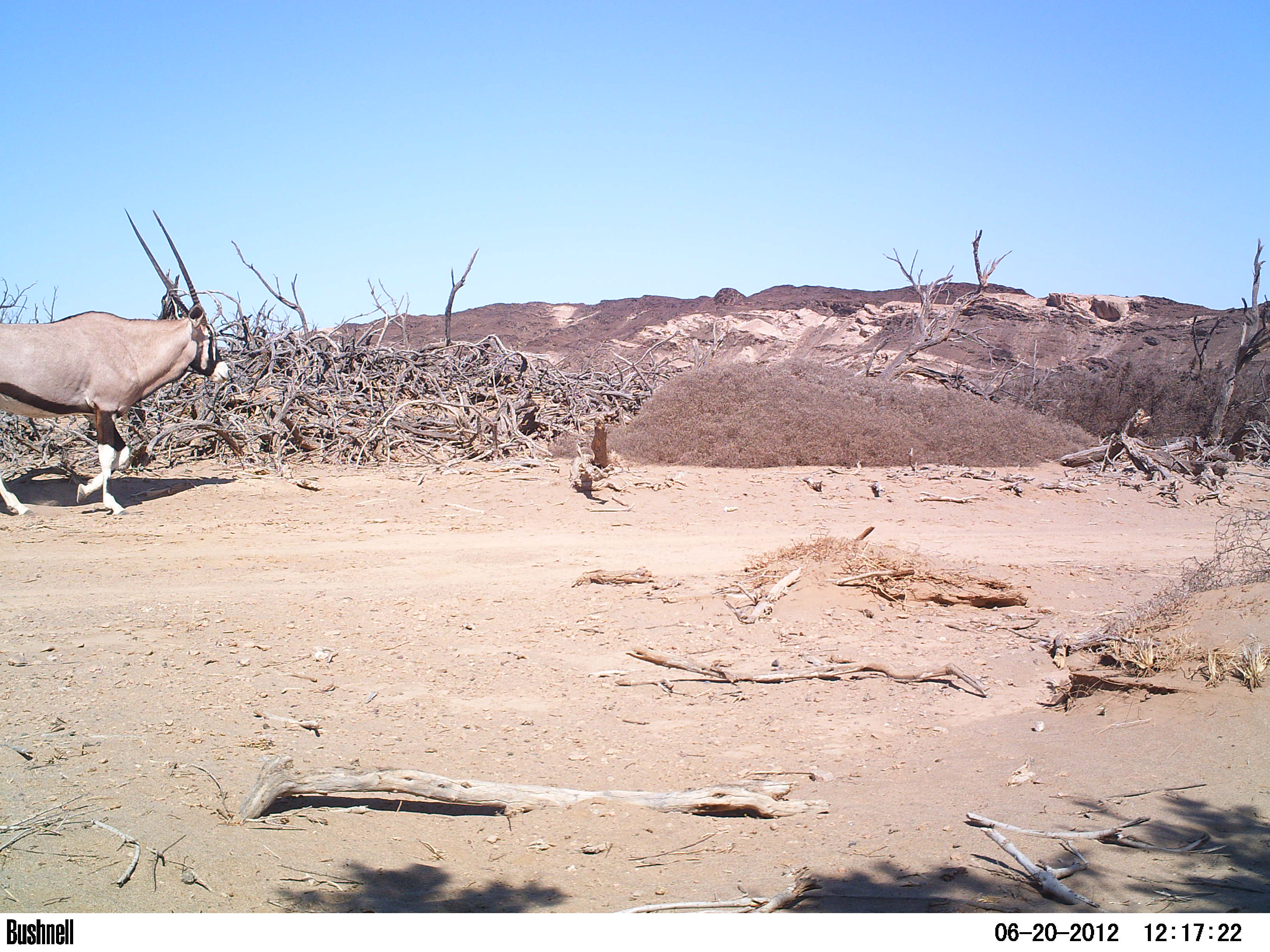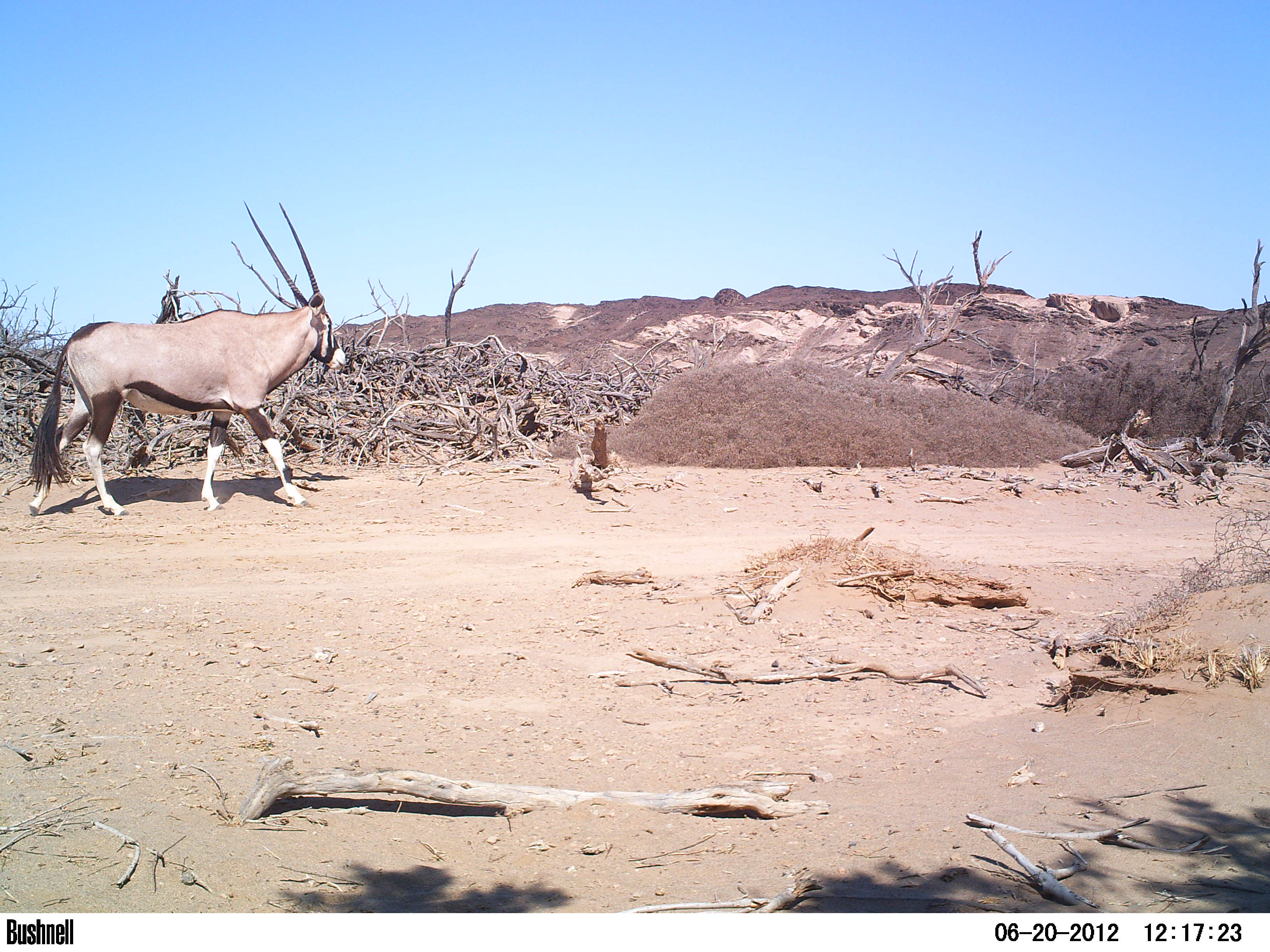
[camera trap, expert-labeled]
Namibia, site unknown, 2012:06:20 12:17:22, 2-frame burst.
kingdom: Animalia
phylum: Chordata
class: Mammalia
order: Artiodactyla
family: Bovidae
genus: Oryx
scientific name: Oryx gazella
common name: gemsbok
Oryx gazella (gemsbok).